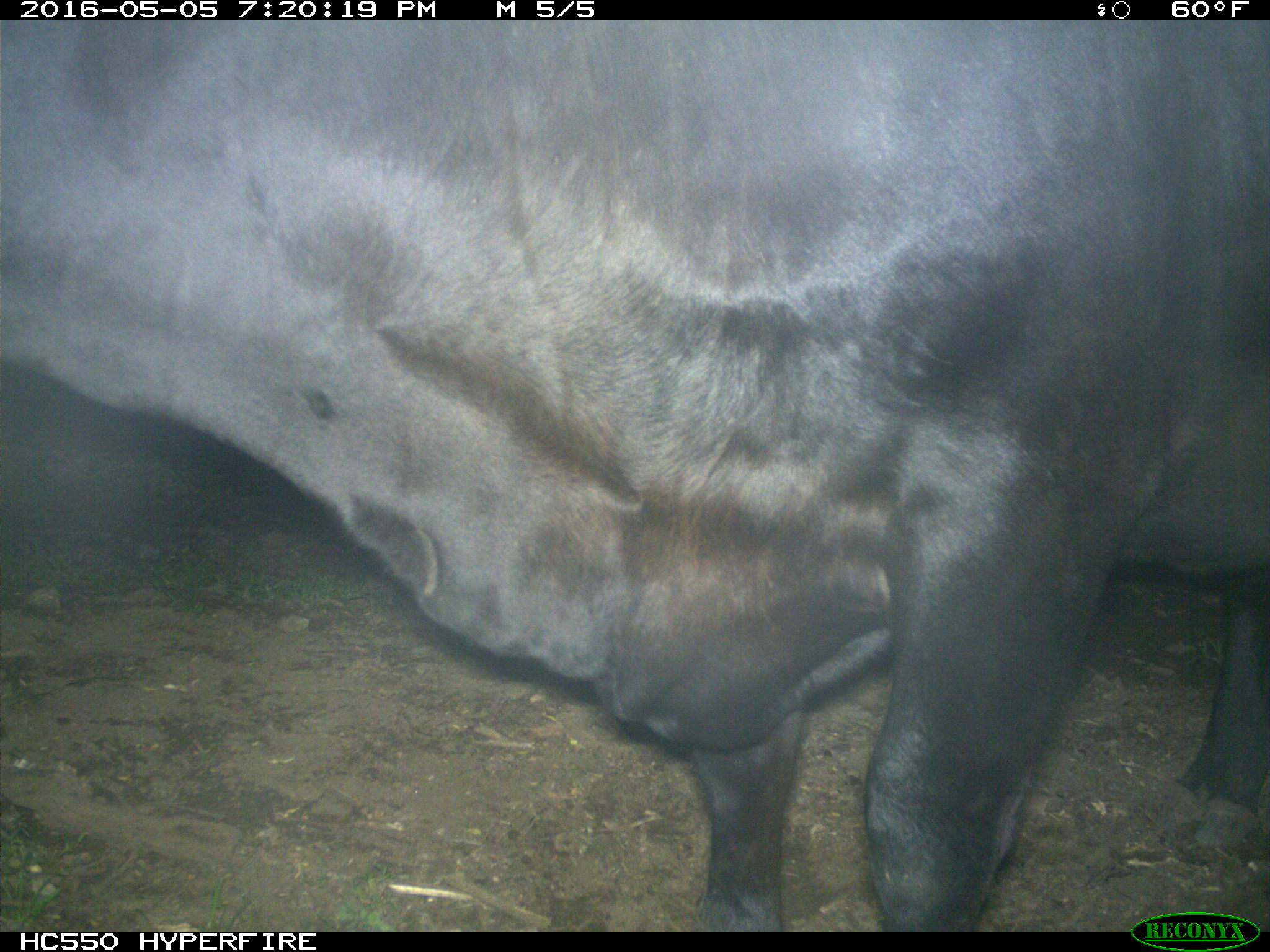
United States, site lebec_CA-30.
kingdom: Animalia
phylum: Chordata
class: Mammalia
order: Artiodactyla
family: Bovidae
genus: Bos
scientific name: Bos taurus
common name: domestic cow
Bos taurus (domestic cow).